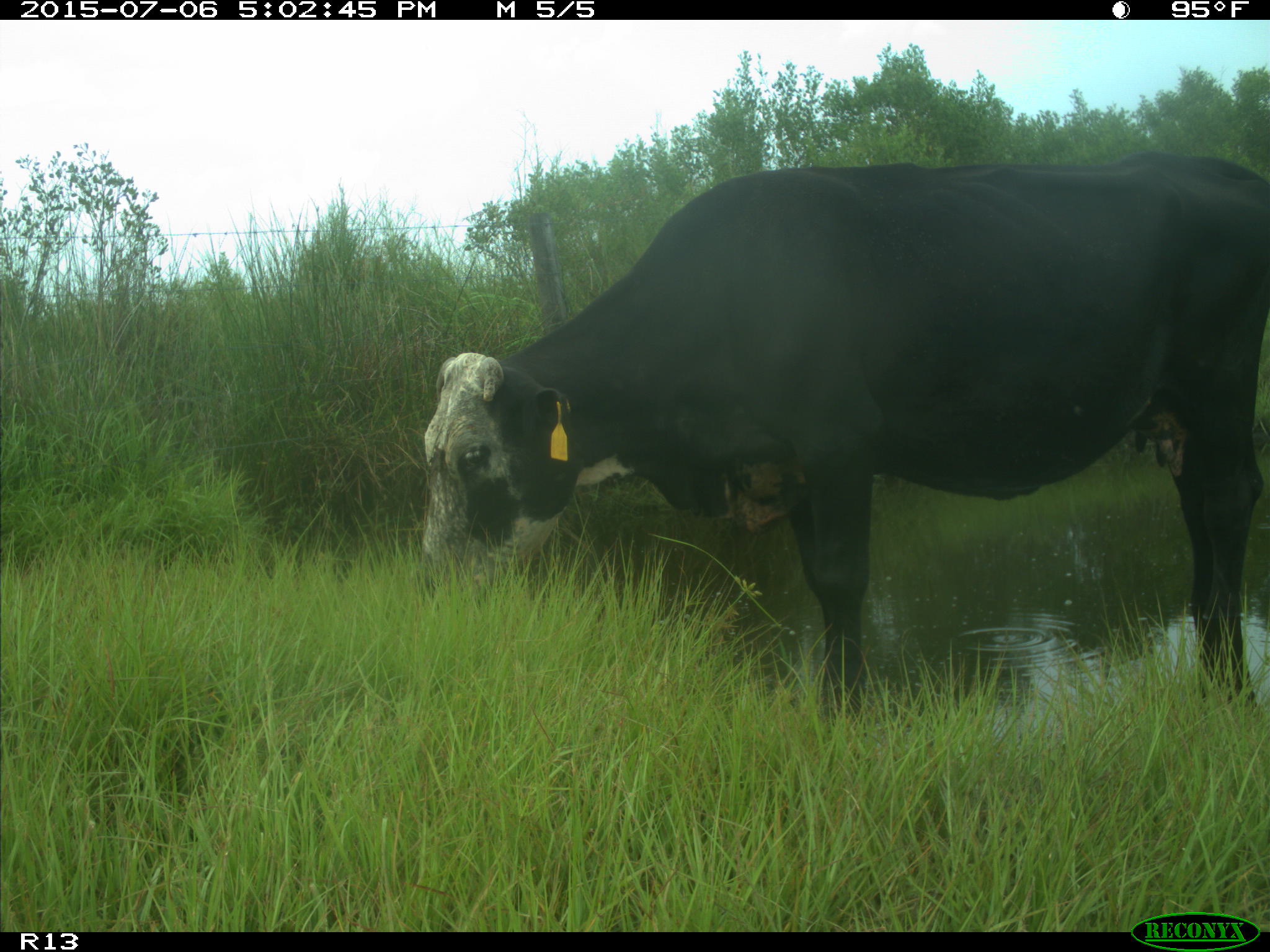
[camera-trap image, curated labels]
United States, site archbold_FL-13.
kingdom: Animalia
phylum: Chordata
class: Mammalia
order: Artiodactyla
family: Bovidae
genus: Bos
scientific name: Bos taurus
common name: domestic cow